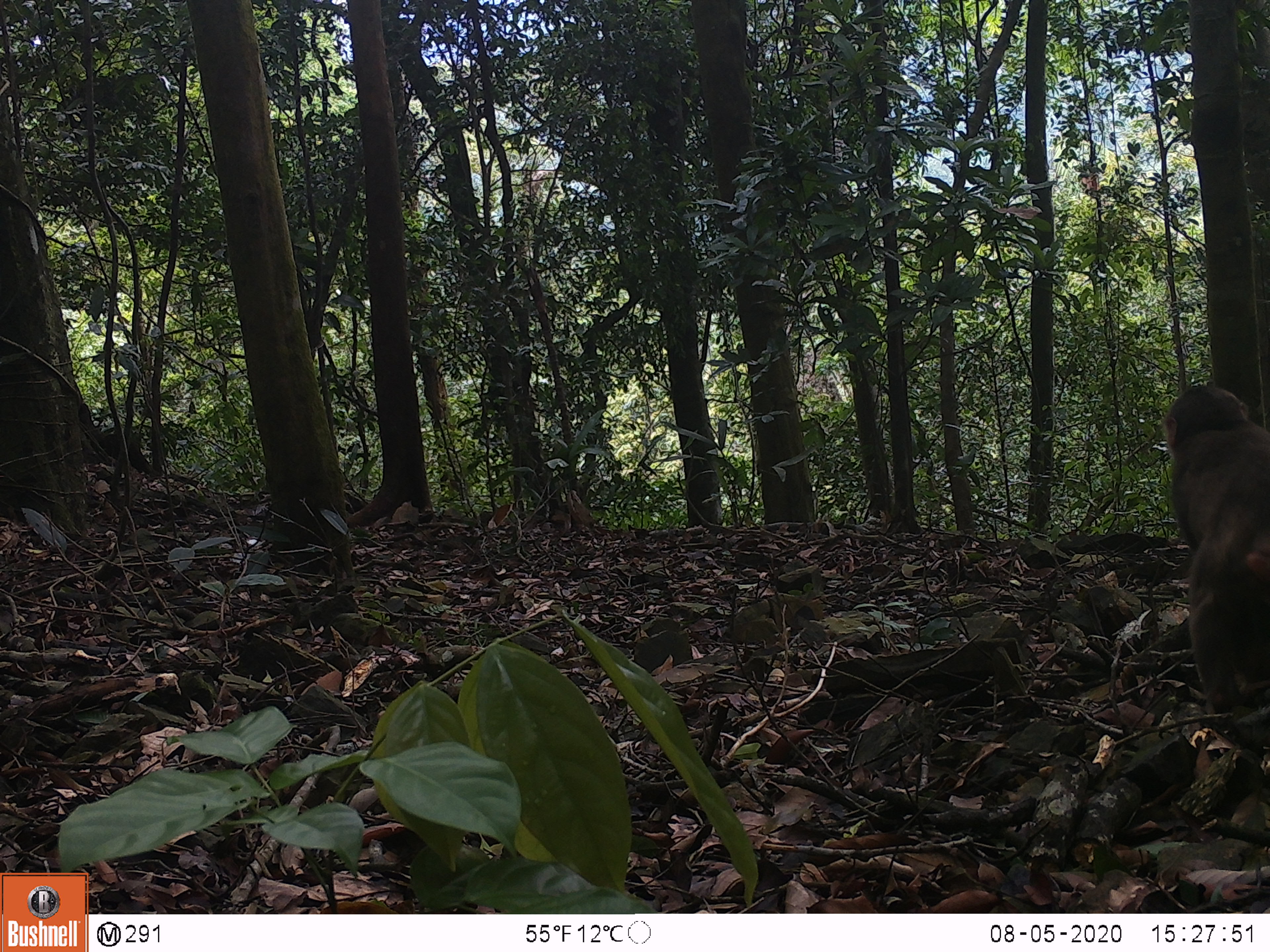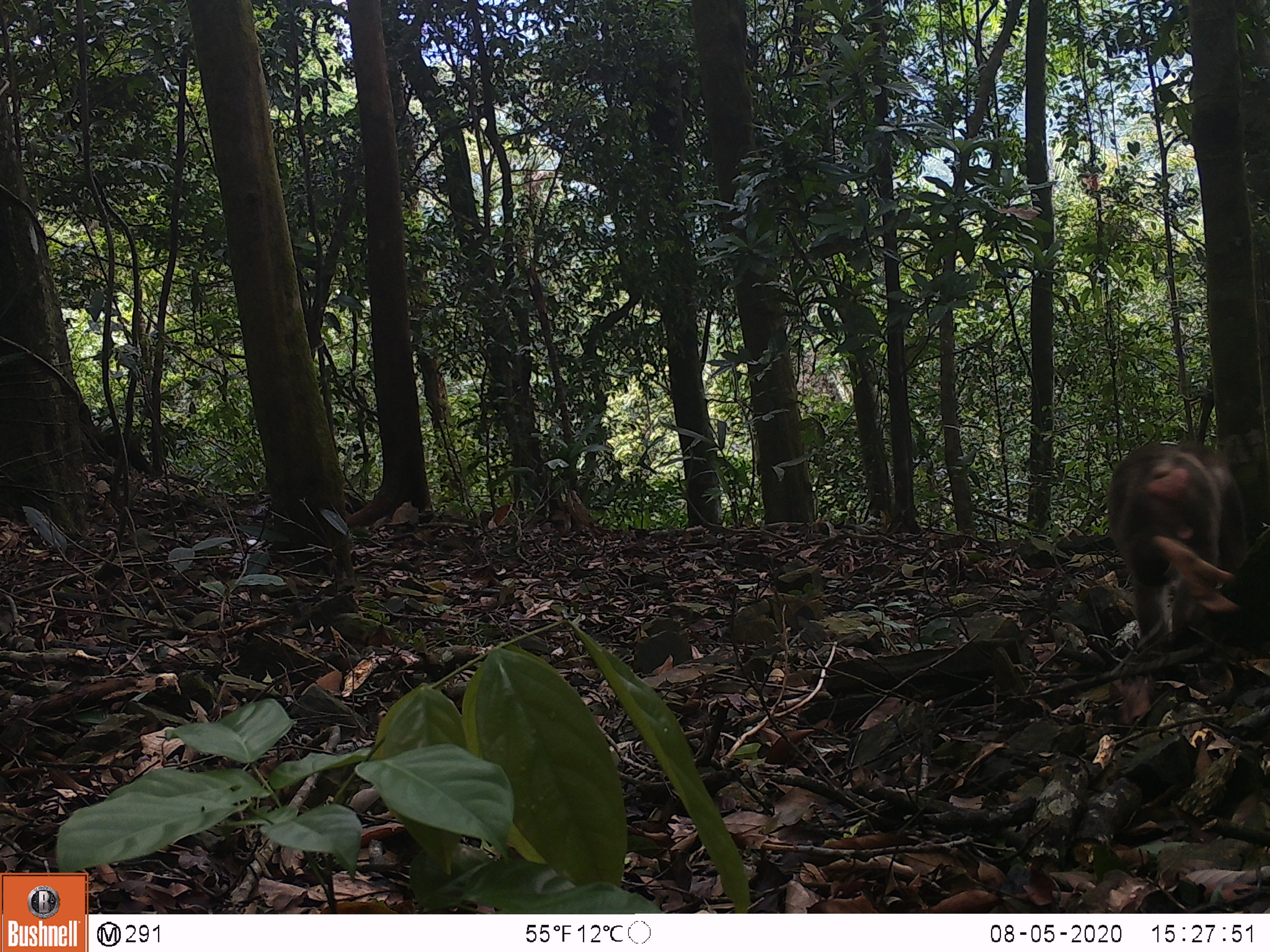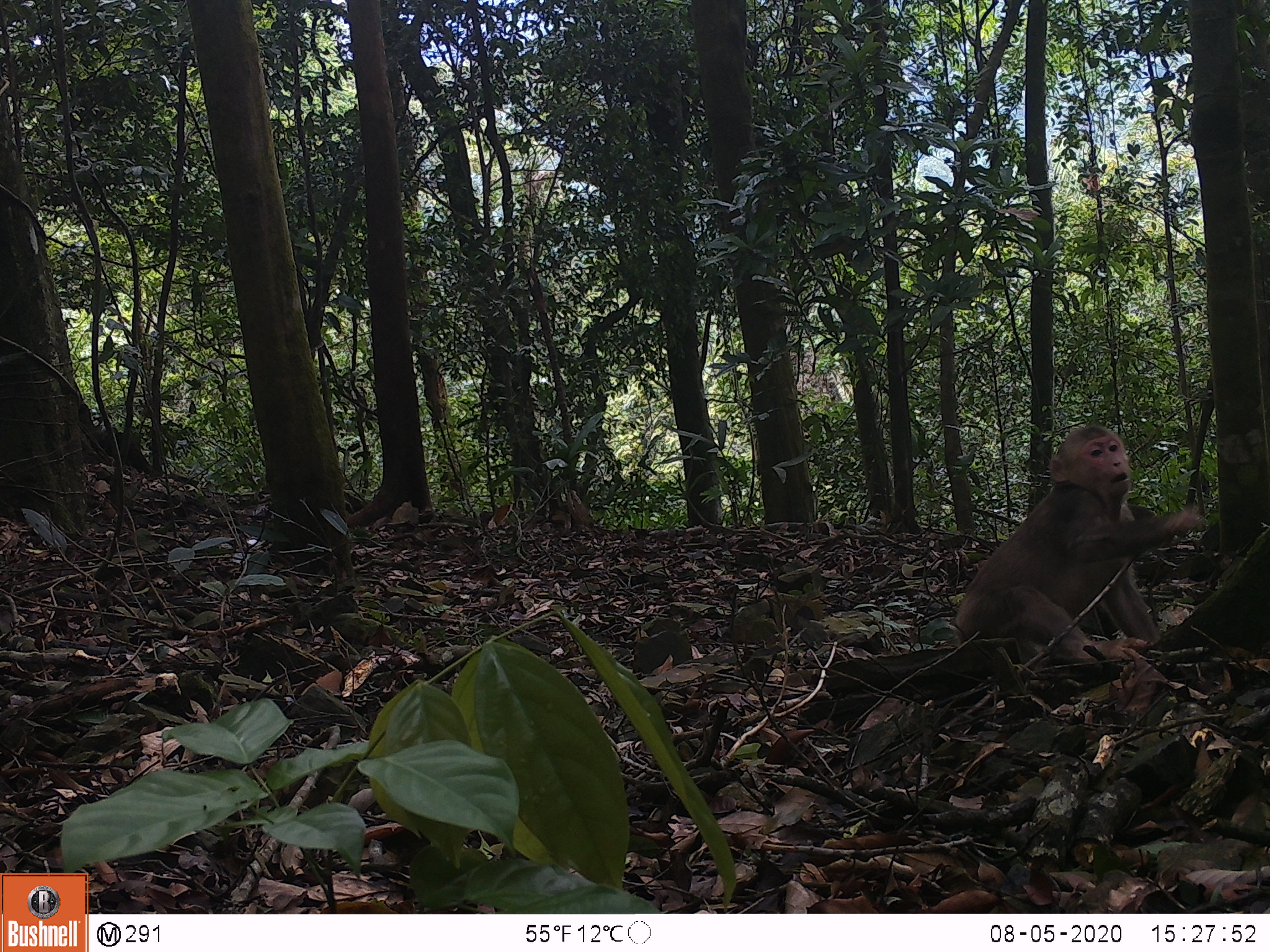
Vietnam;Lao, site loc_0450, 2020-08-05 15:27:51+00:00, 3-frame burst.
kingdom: Animalia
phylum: Chordata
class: Mammalia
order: Primates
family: Cercopithecidae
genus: Macaca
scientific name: Macaca arctoides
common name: stump-tailed macaque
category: stump tailed macaque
Stump tailed macaque (stump-tailed macaque) (Macaca arctoides). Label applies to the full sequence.